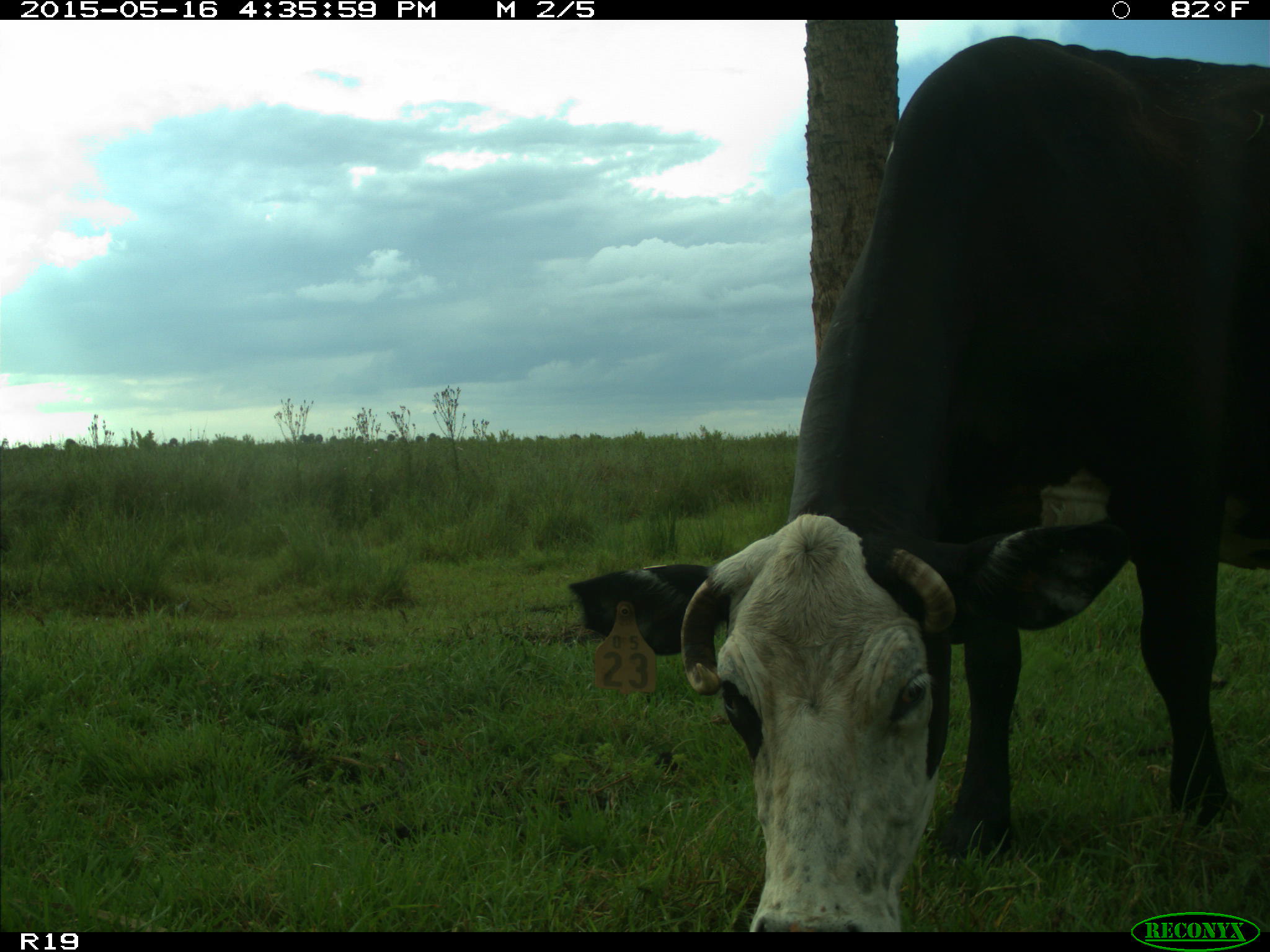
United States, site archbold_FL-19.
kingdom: Animalia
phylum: Chordata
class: Mammalia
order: Artiodactyla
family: Bovidae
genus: Bos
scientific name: Bos taurus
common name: domestic cow